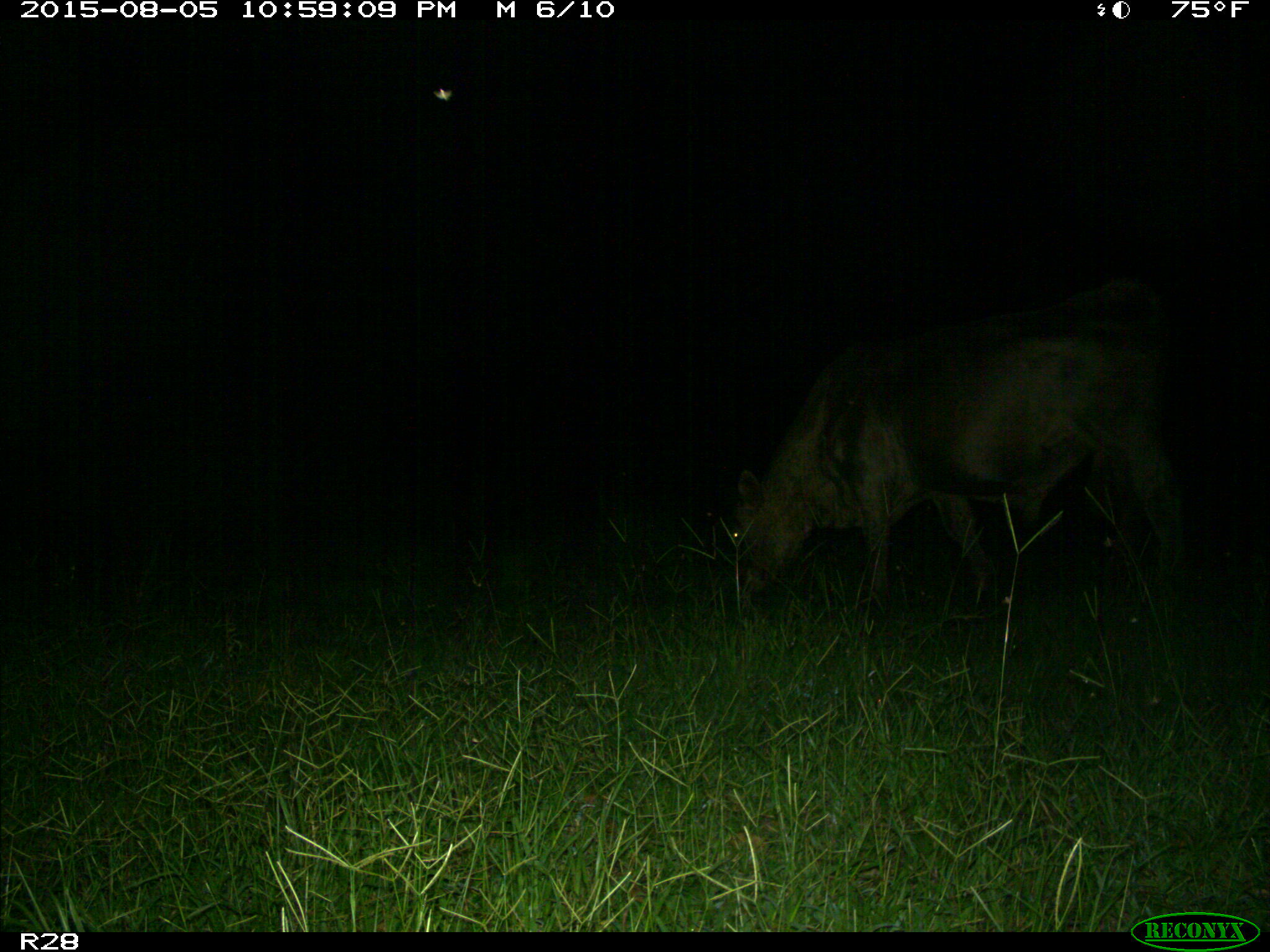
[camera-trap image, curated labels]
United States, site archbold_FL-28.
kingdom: Animalia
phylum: Chordata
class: Mammalia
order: Artiodactyla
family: Bovidae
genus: Bos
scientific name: Bos taurus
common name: domestic cow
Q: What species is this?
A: Bos taurus (domestic cow).